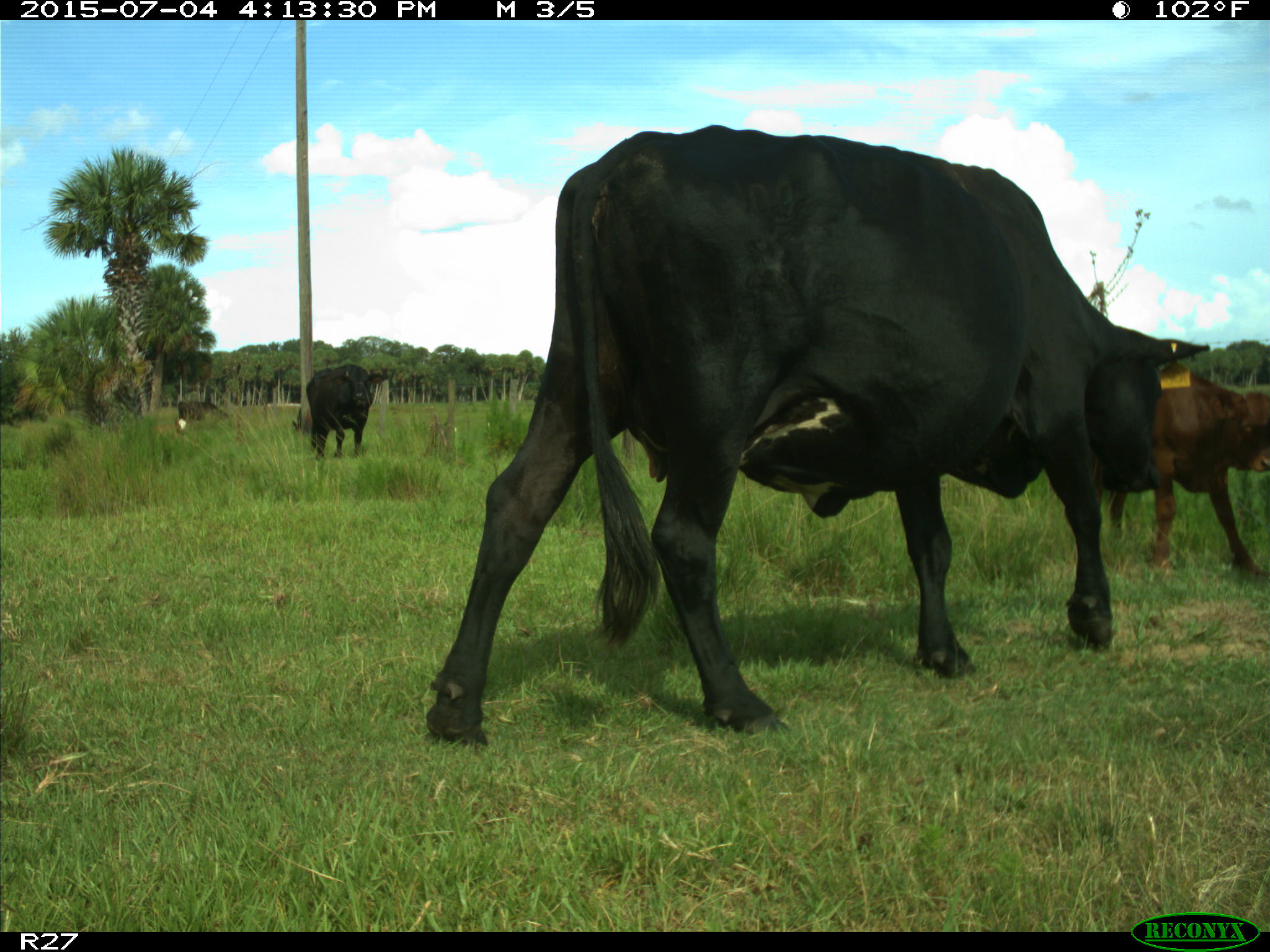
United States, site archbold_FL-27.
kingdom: Animalia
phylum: Chordata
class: Mammalia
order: Artiodactyla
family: Bovidae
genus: Bos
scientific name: Bos taurus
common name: domestic cow